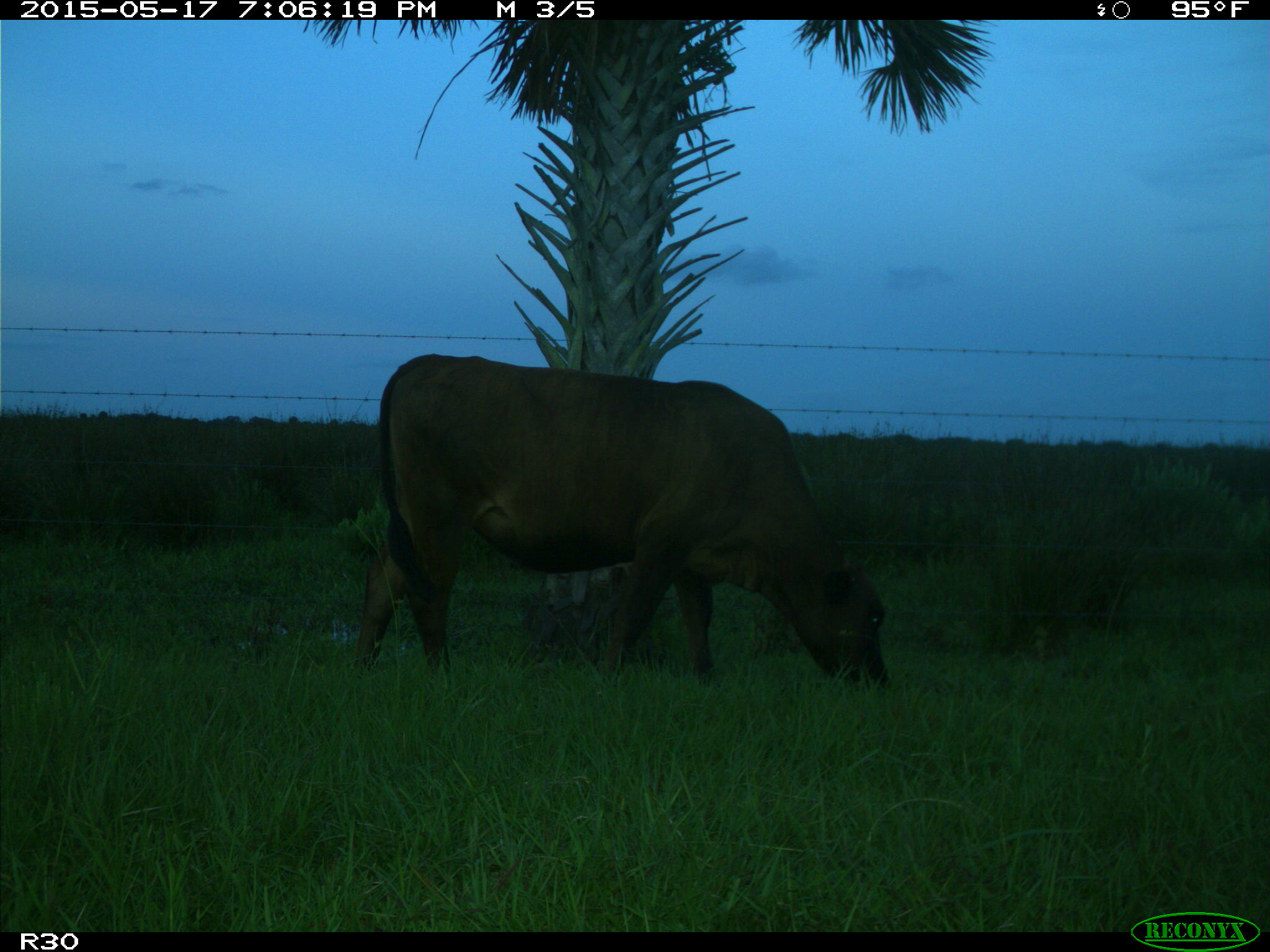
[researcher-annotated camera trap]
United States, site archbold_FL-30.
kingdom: Animalia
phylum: Chordata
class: Mammalia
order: Artiodactyla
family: Bovidae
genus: Bos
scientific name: Bos taurus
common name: domestic cow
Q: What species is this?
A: Bos taurus (domestic cow).